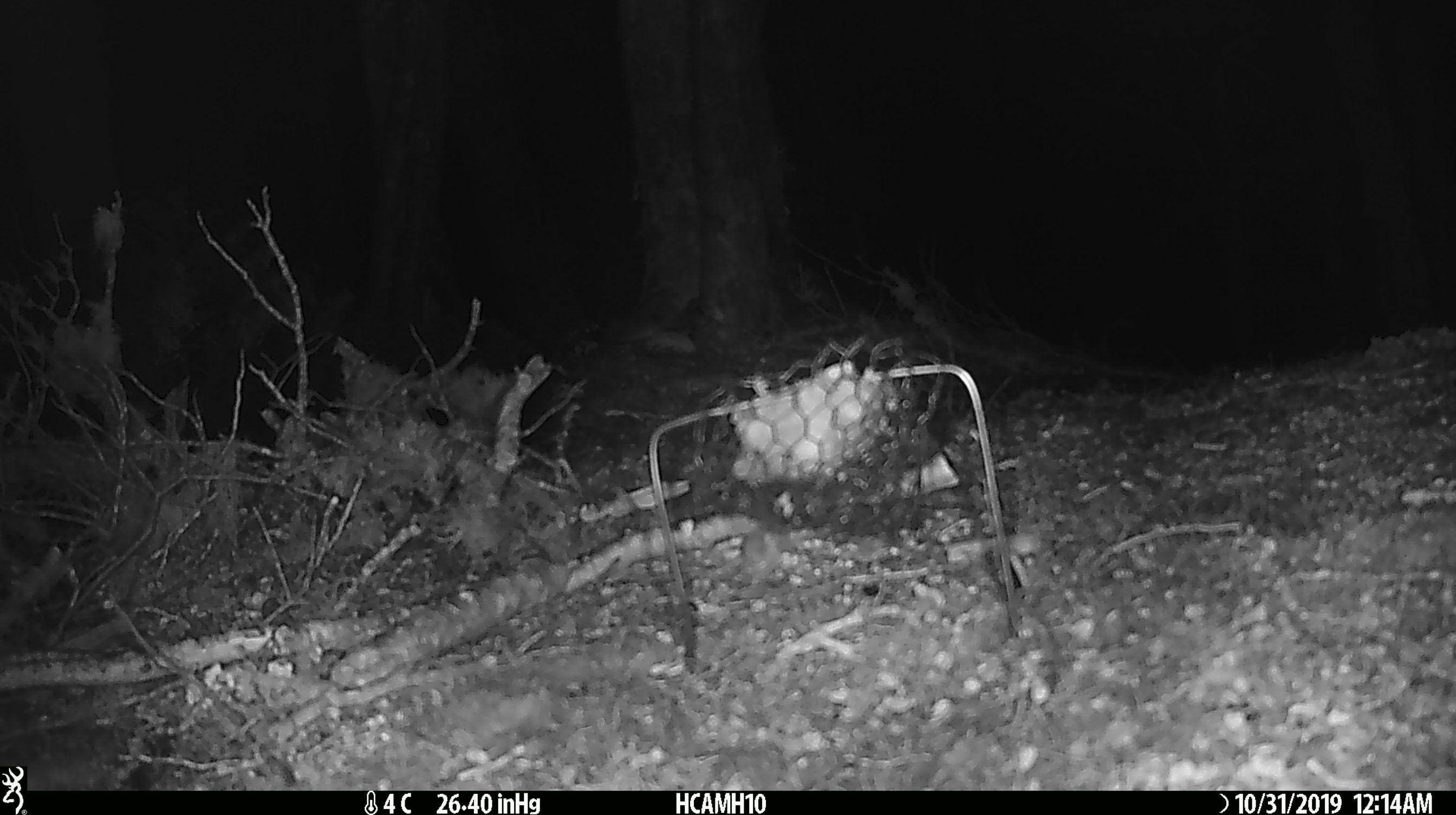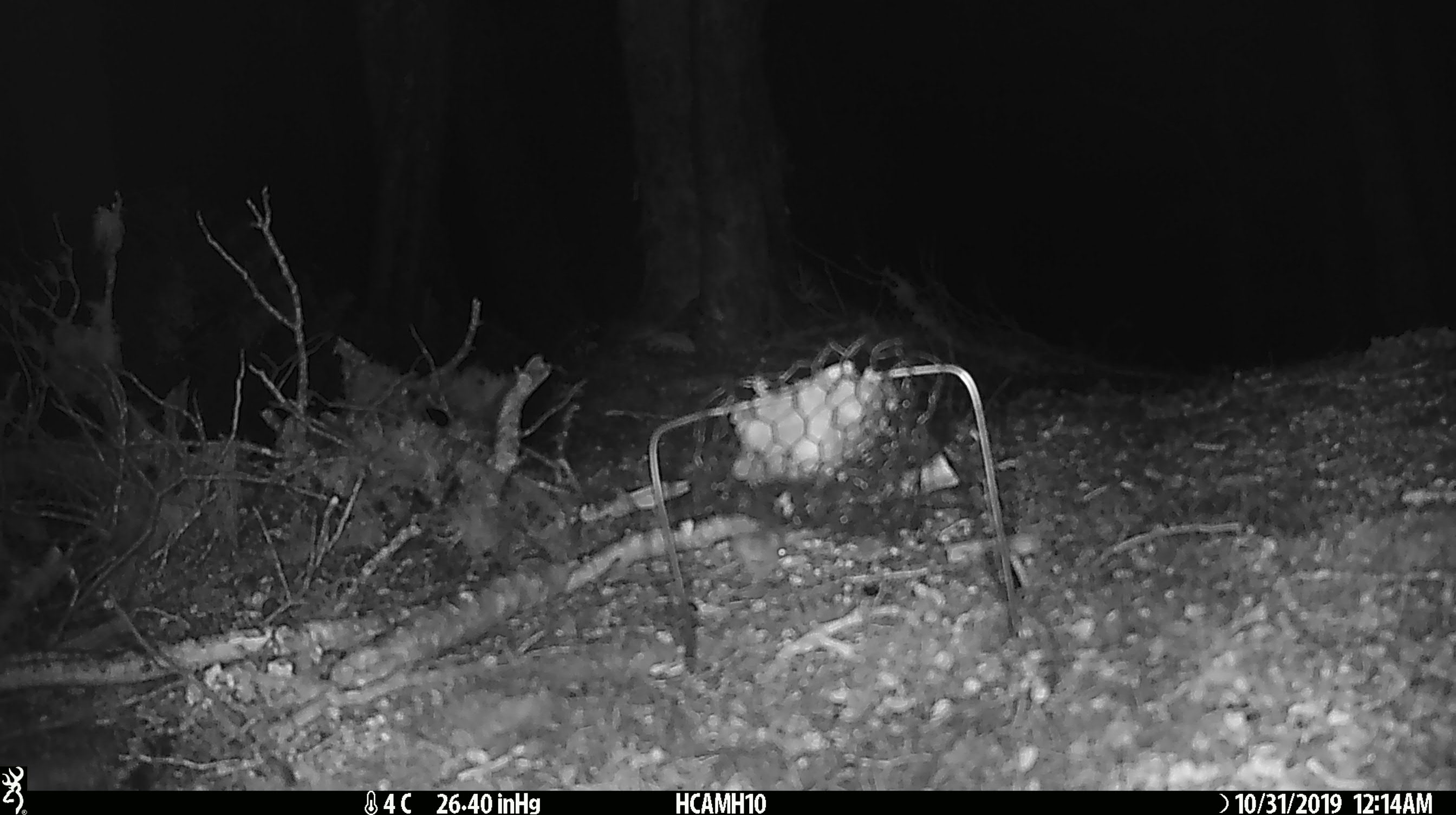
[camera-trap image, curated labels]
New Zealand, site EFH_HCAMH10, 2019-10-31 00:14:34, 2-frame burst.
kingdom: Animalia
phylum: Chordata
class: Mammalia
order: Rodentia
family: Muridae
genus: Mus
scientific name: Mus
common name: mouse